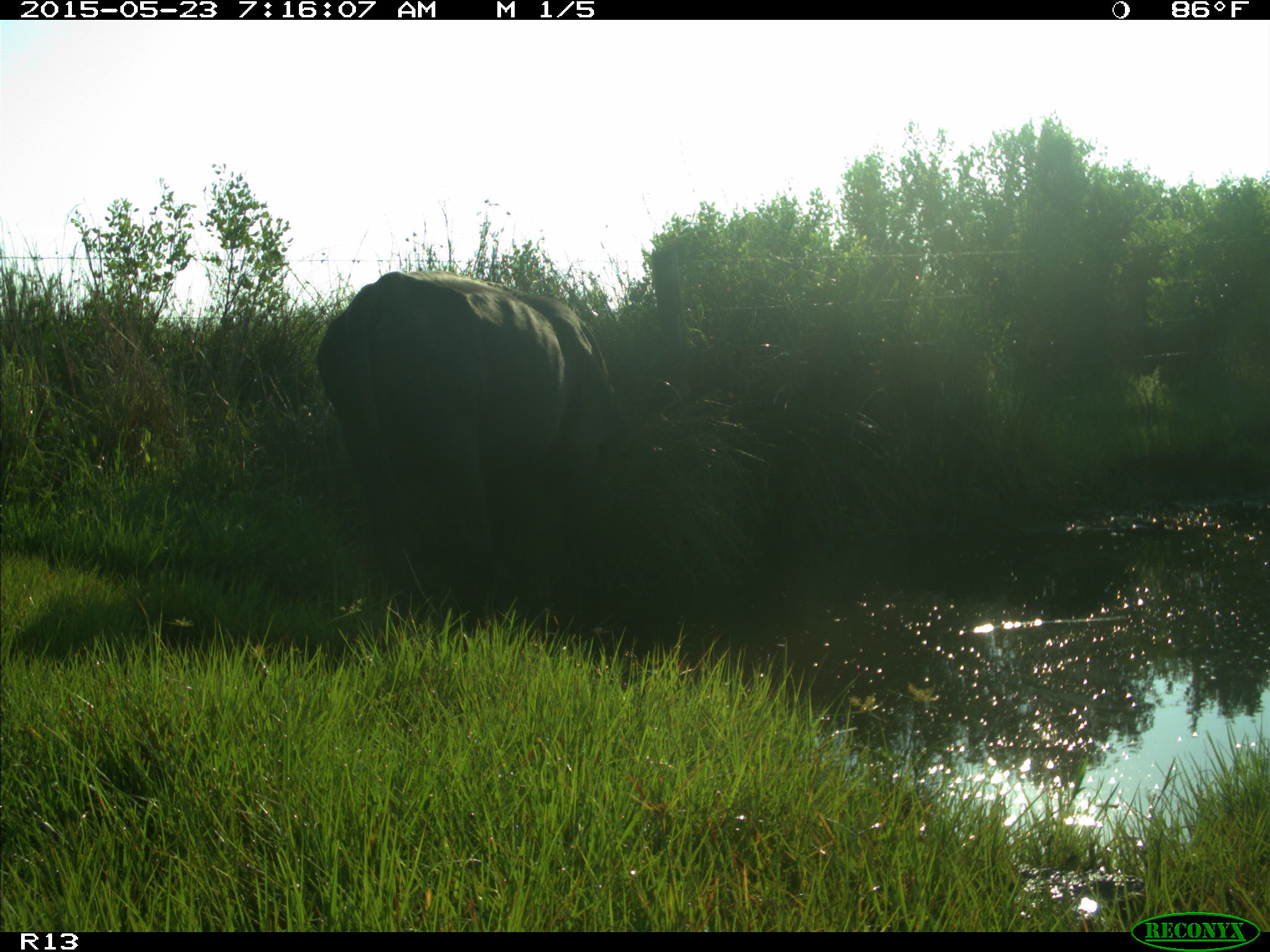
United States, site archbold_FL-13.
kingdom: Animalia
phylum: Chordata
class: Mammalia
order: Artiodactyla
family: Bovidae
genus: Bos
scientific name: Bos taurus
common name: domestic cow